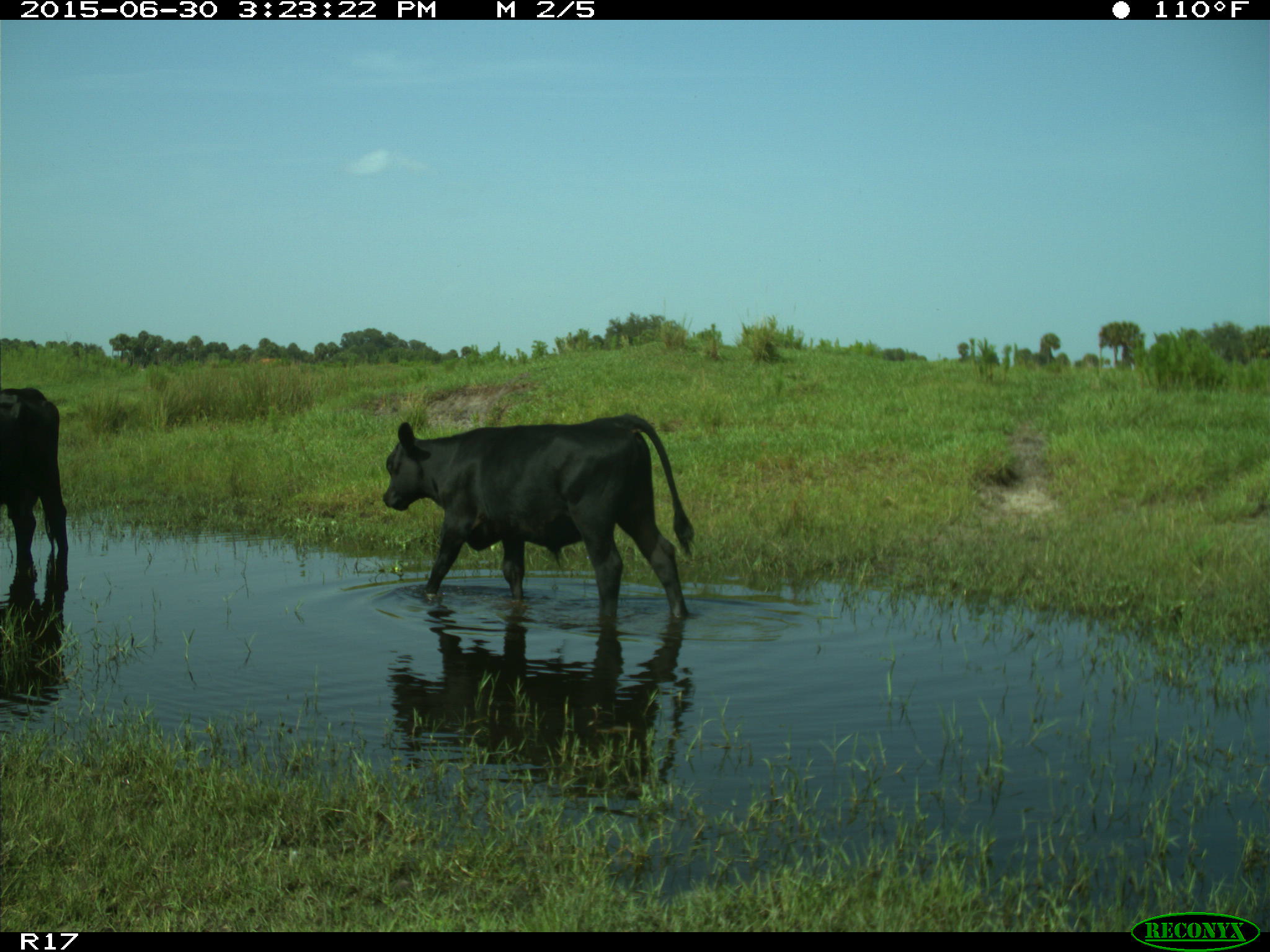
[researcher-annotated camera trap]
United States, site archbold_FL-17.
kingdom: Animalia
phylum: Chordata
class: Mammalia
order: Artiodactyla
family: Bovidae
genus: Bos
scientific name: Bos taurus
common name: domestic cow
Bos taurus (domestic cow).